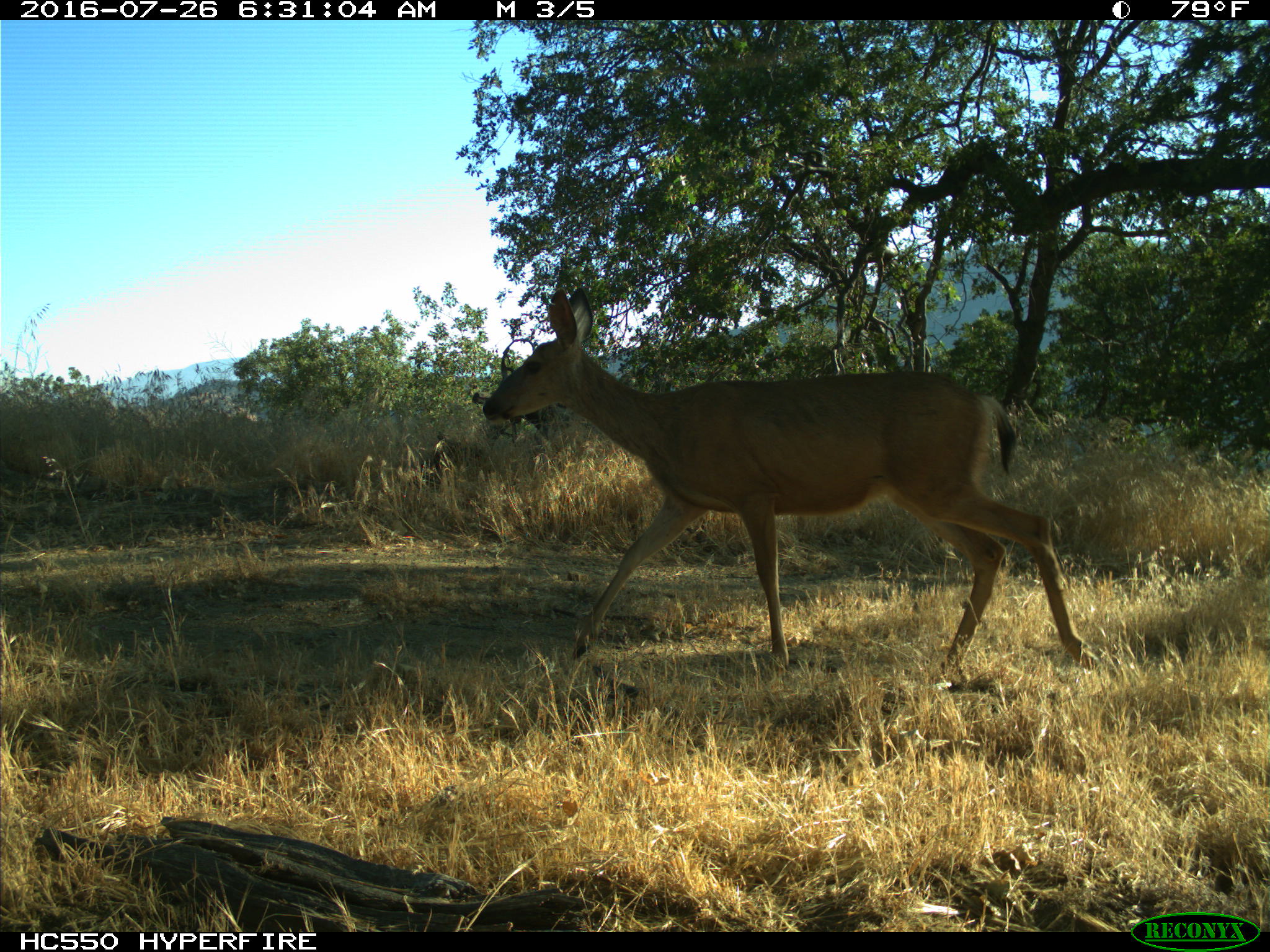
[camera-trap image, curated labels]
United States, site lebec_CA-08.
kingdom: Animalia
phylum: Chordata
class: Mammalia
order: Artiodactyla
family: Cervidae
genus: Odocoileus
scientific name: Odocoileus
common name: deer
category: unidentified deer